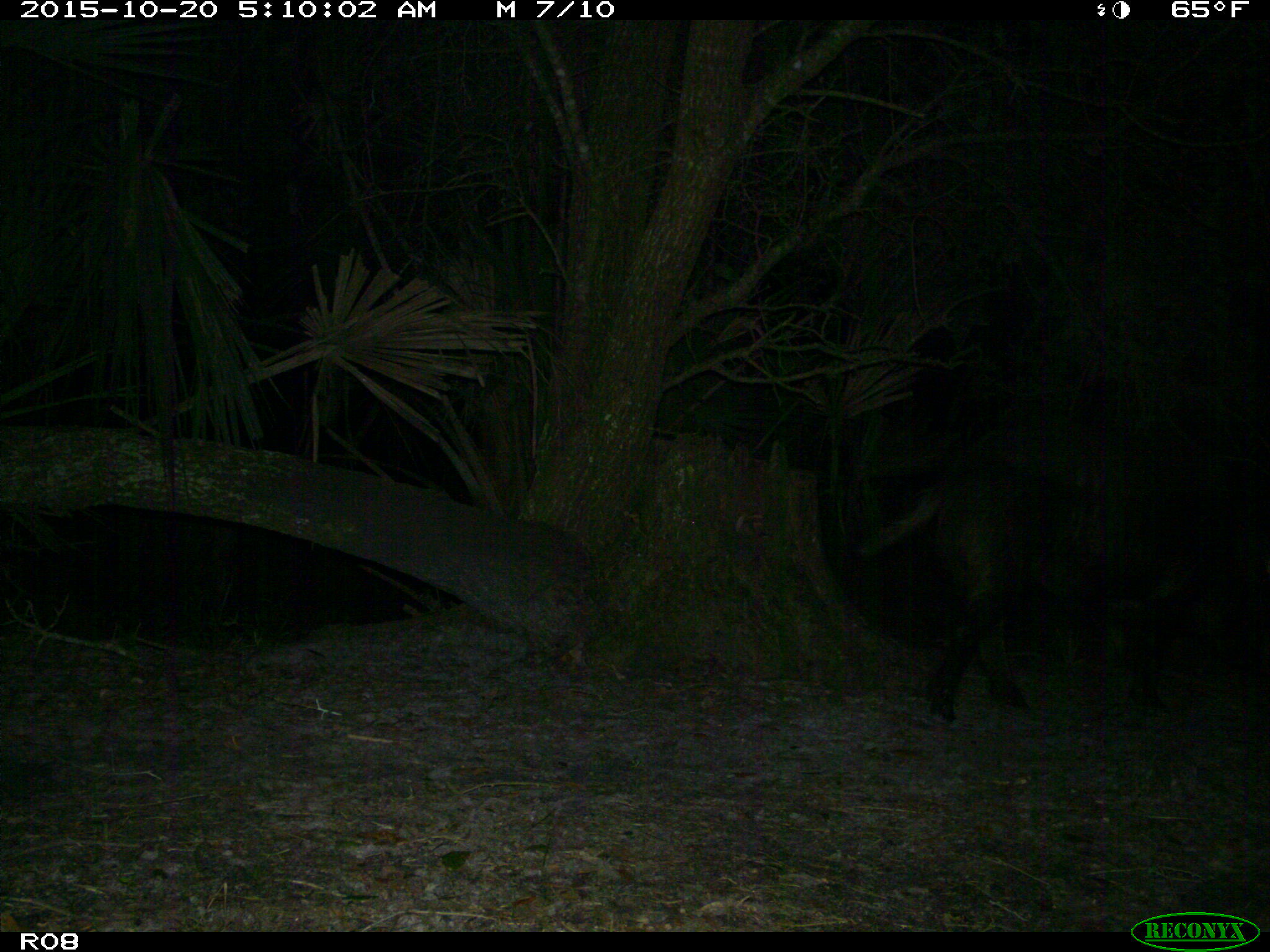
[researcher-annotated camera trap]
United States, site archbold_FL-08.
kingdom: Animalia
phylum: Chordata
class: Mammalia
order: Artiodactyla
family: Suidae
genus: Sus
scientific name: Sus scrofa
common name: wild boar